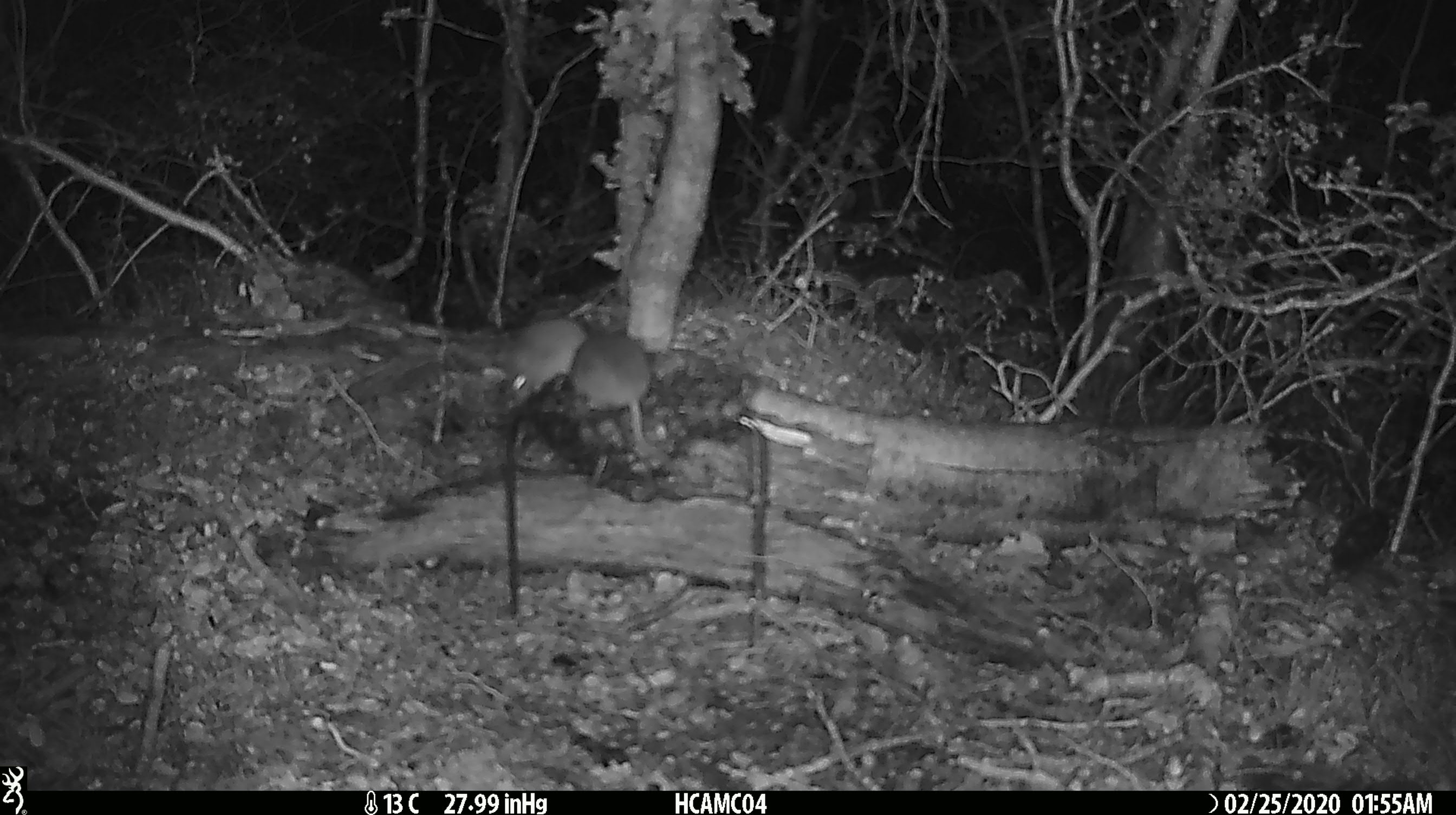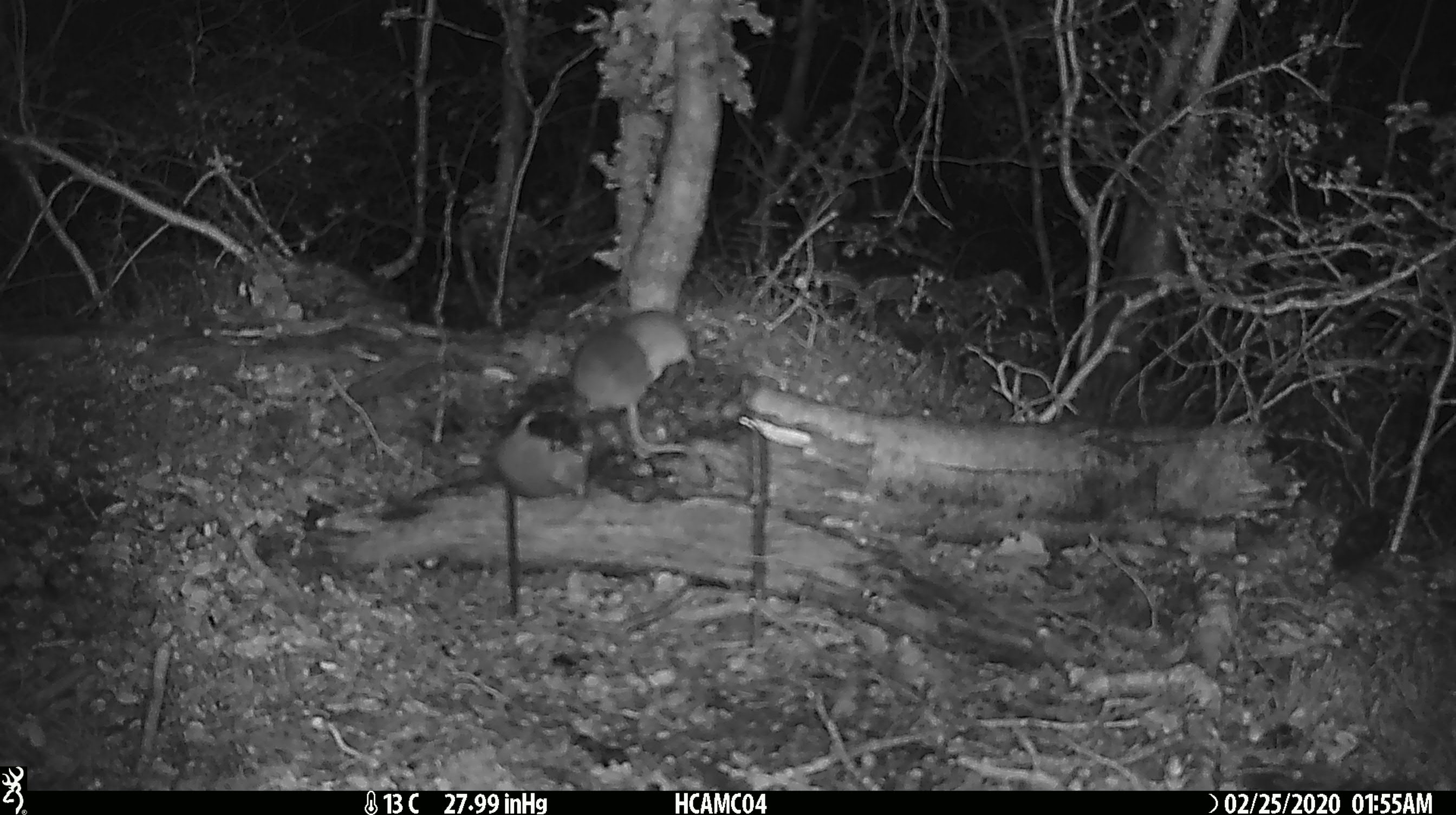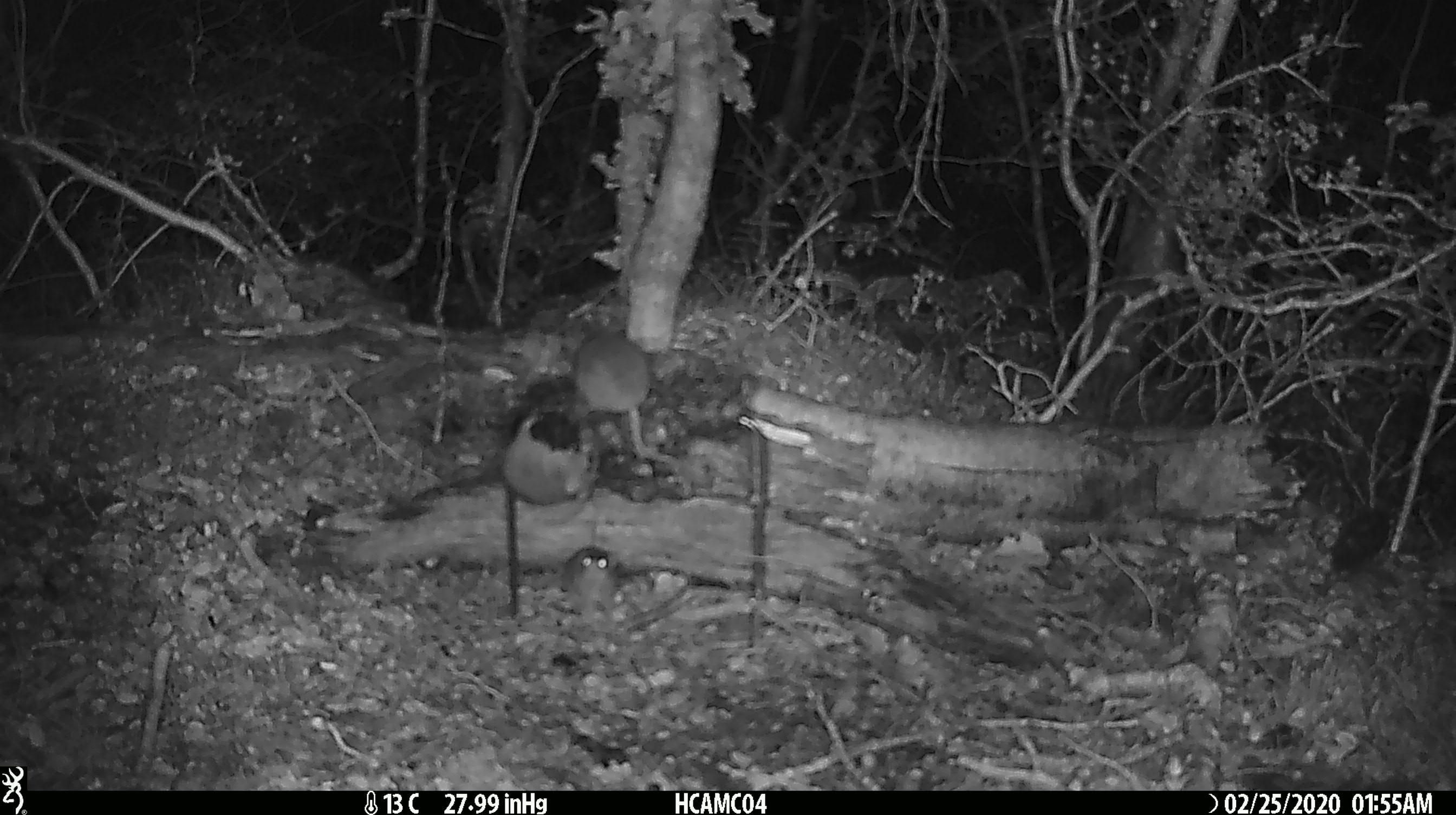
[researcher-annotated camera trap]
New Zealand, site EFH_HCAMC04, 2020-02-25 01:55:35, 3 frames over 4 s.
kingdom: Animalia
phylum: Chordata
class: Mammalia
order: Rodentia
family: Muridae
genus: Mus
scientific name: Mus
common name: mouse